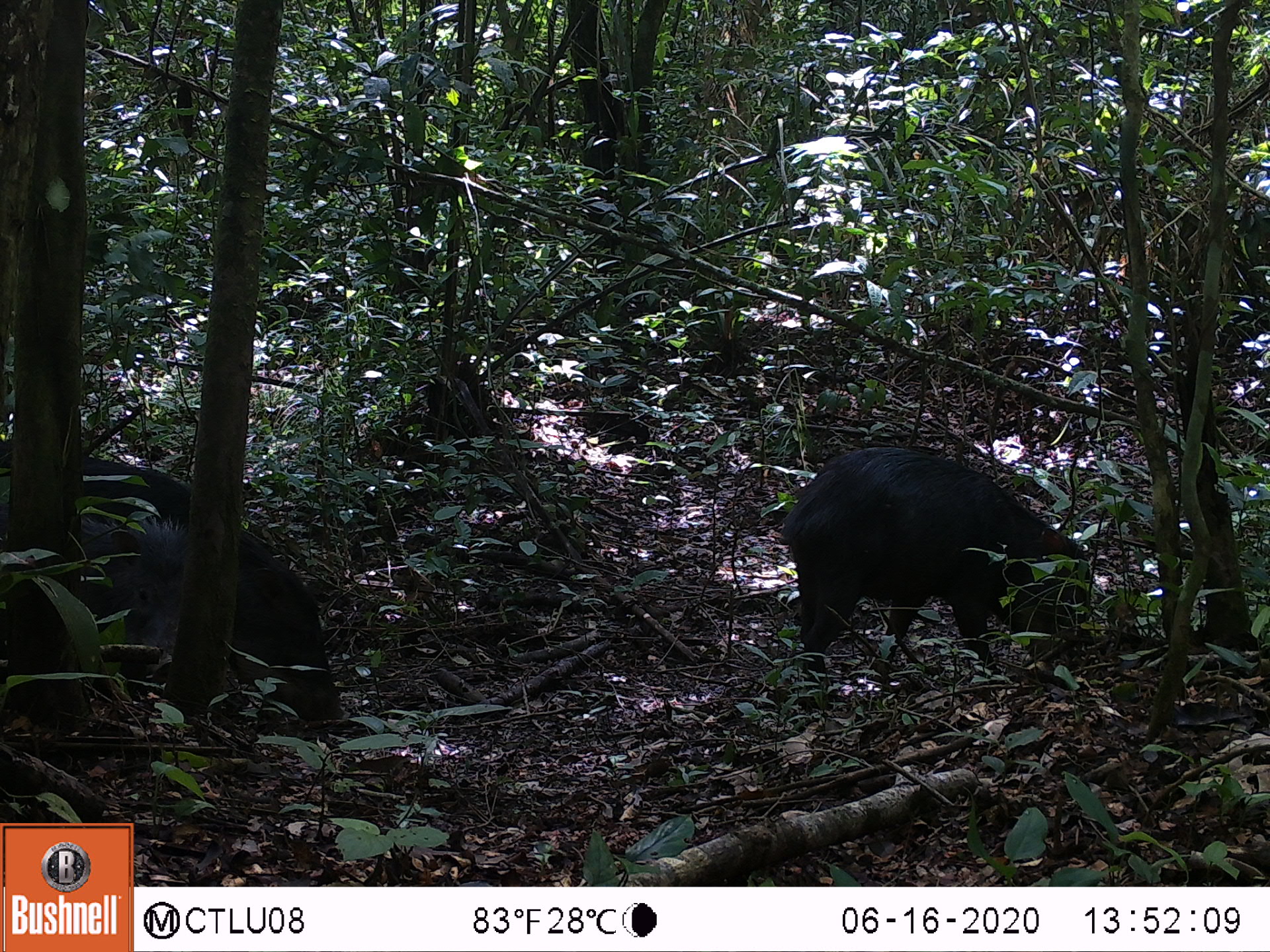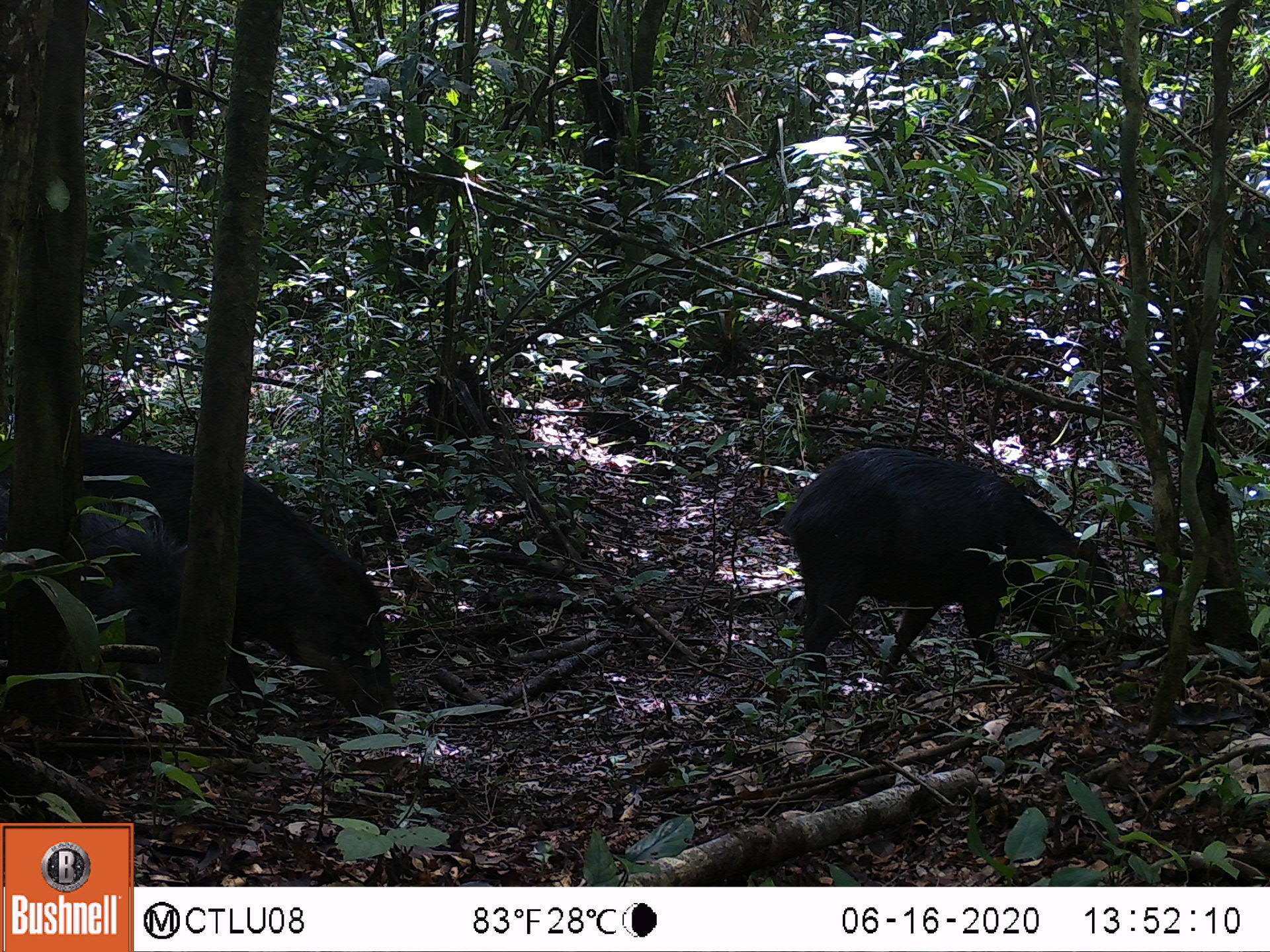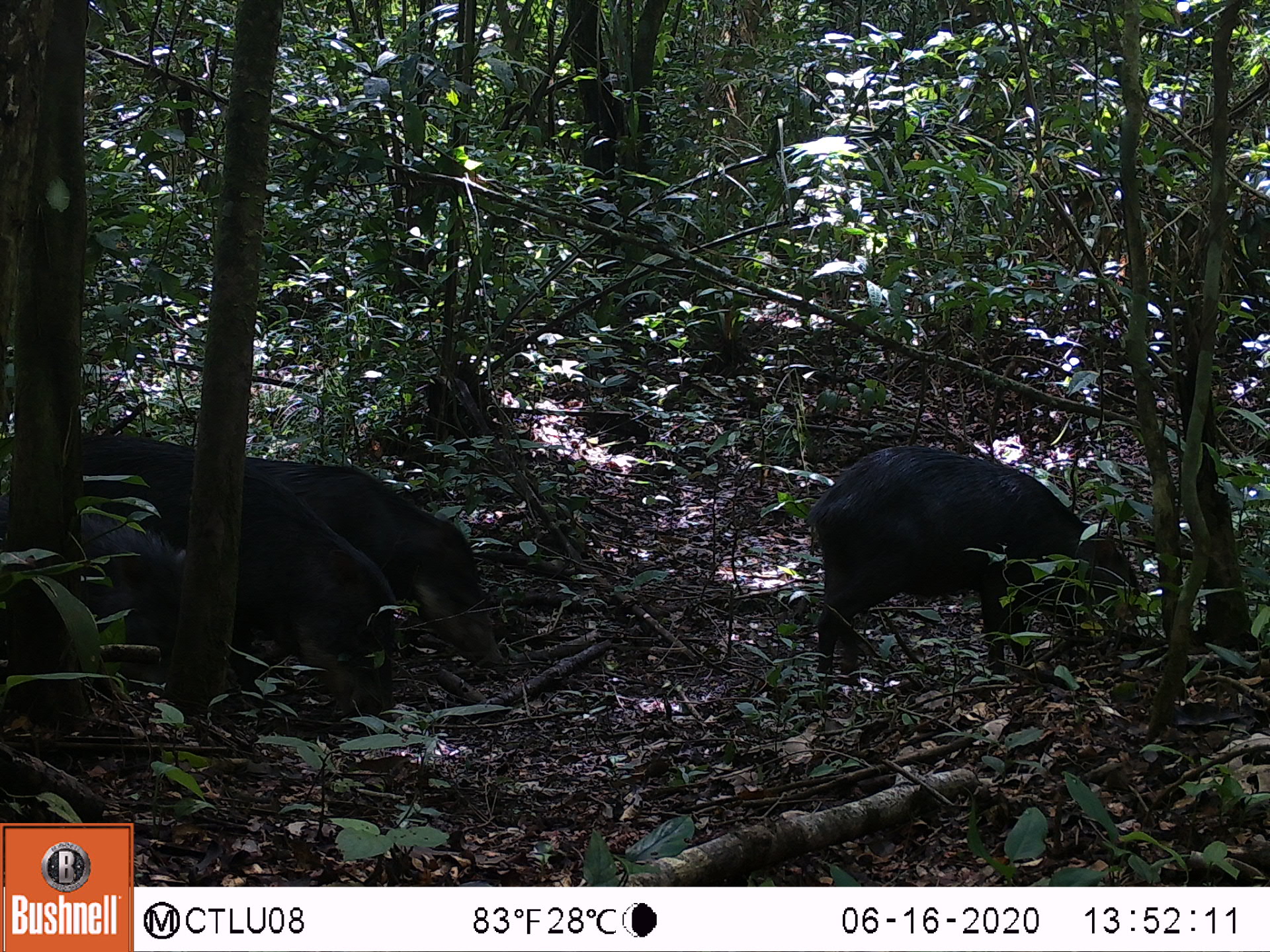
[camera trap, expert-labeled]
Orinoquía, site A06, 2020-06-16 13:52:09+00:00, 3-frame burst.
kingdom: Animalia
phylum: Chordata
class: Mammalia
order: Artiodactyla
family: Tayassuidae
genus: Tayassu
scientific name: Tayassu pecari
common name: white-lipped peccary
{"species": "white-lipped peccary (Tayassu pecari)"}